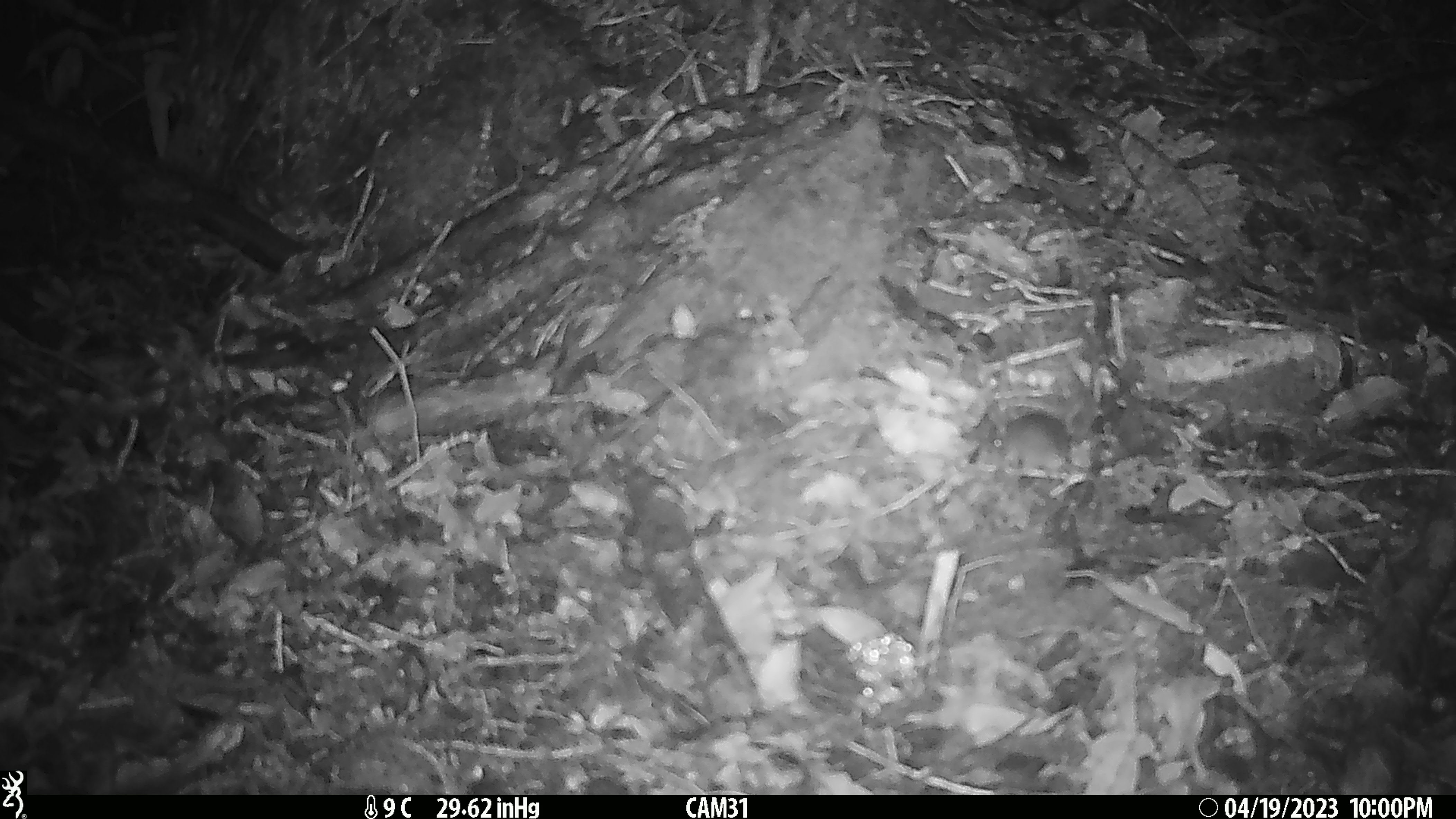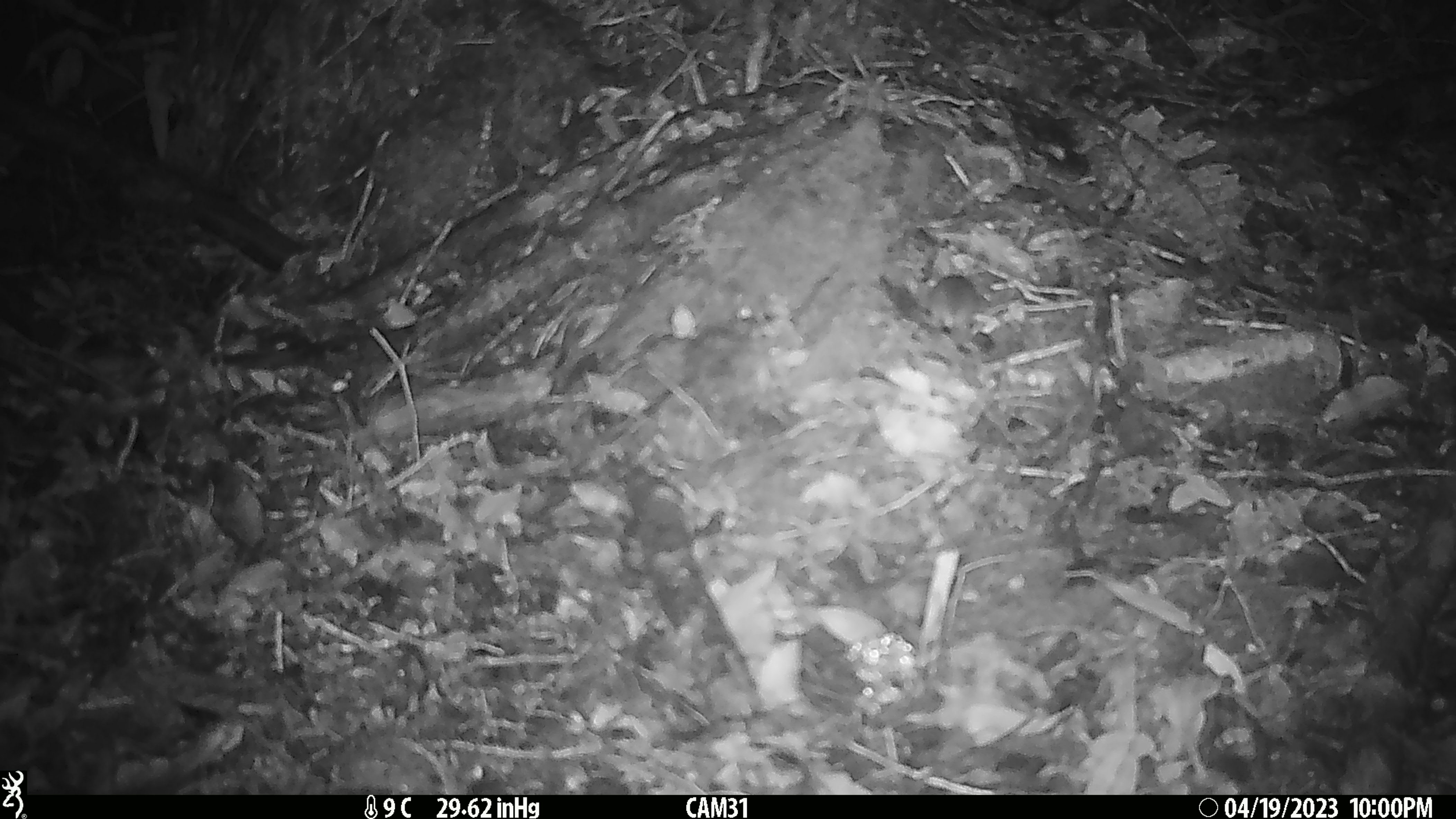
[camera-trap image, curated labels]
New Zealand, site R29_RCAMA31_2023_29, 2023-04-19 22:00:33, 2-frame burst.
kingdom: Animalia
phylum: Chordata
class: Mammalia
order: Rodentia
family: Muridae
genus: Mus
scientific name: Mus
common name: mouse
Mouse (Mus).